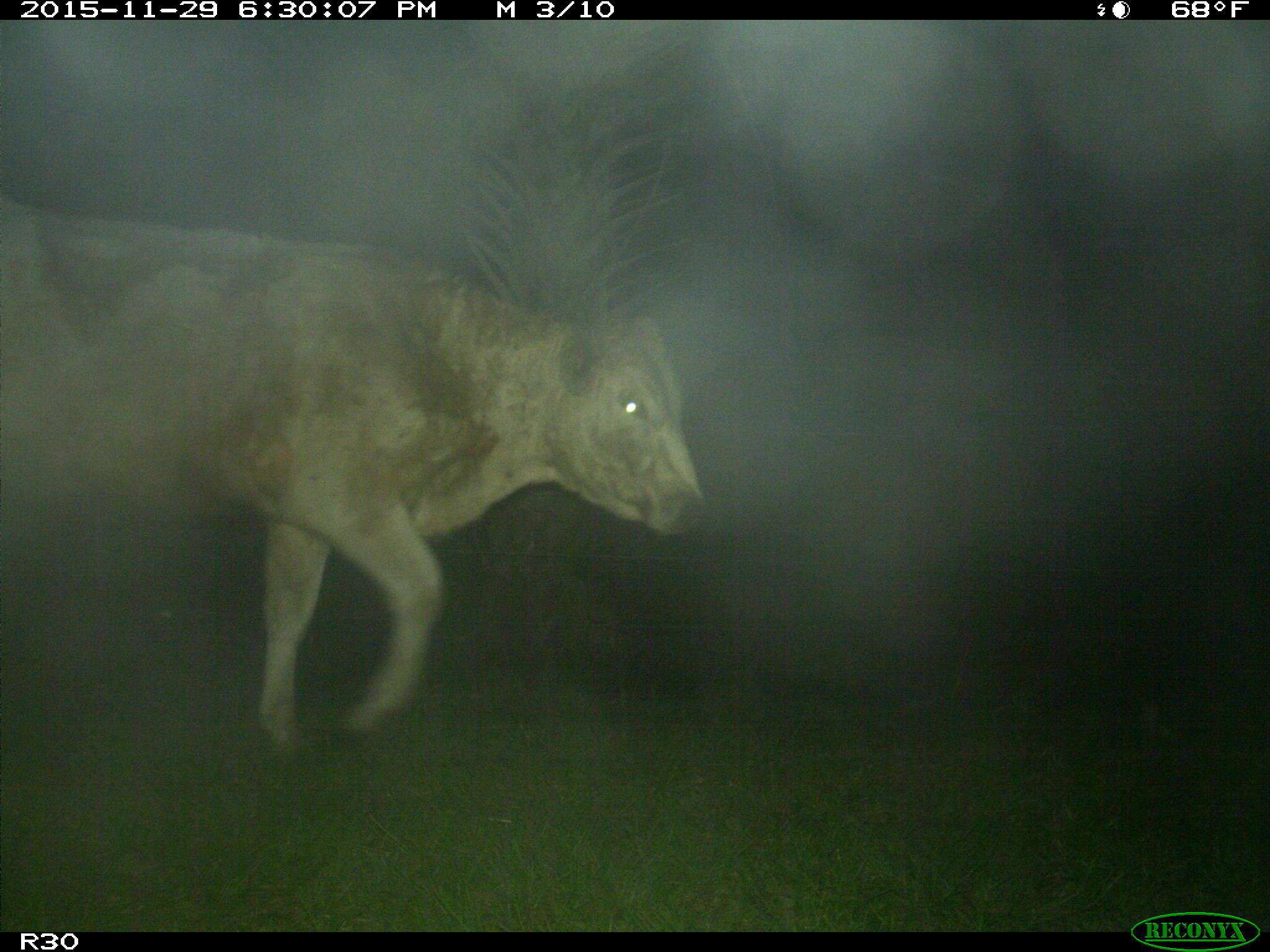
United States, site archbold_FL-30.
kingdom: Animalia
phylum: Chordata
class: Mammalia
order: Artiodactyla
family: Bovidae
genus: Bos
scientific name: Bos taurus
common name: domestic cow